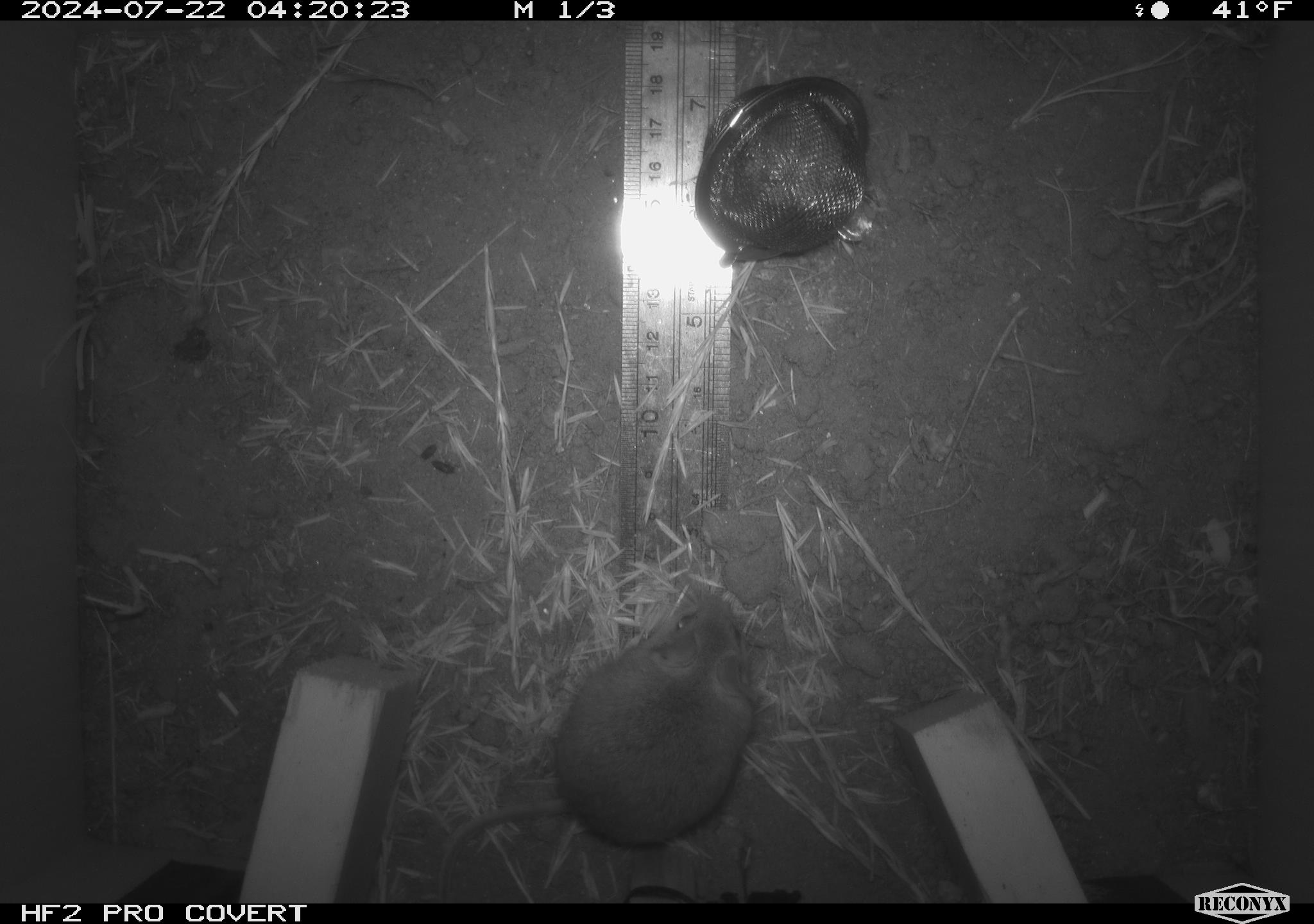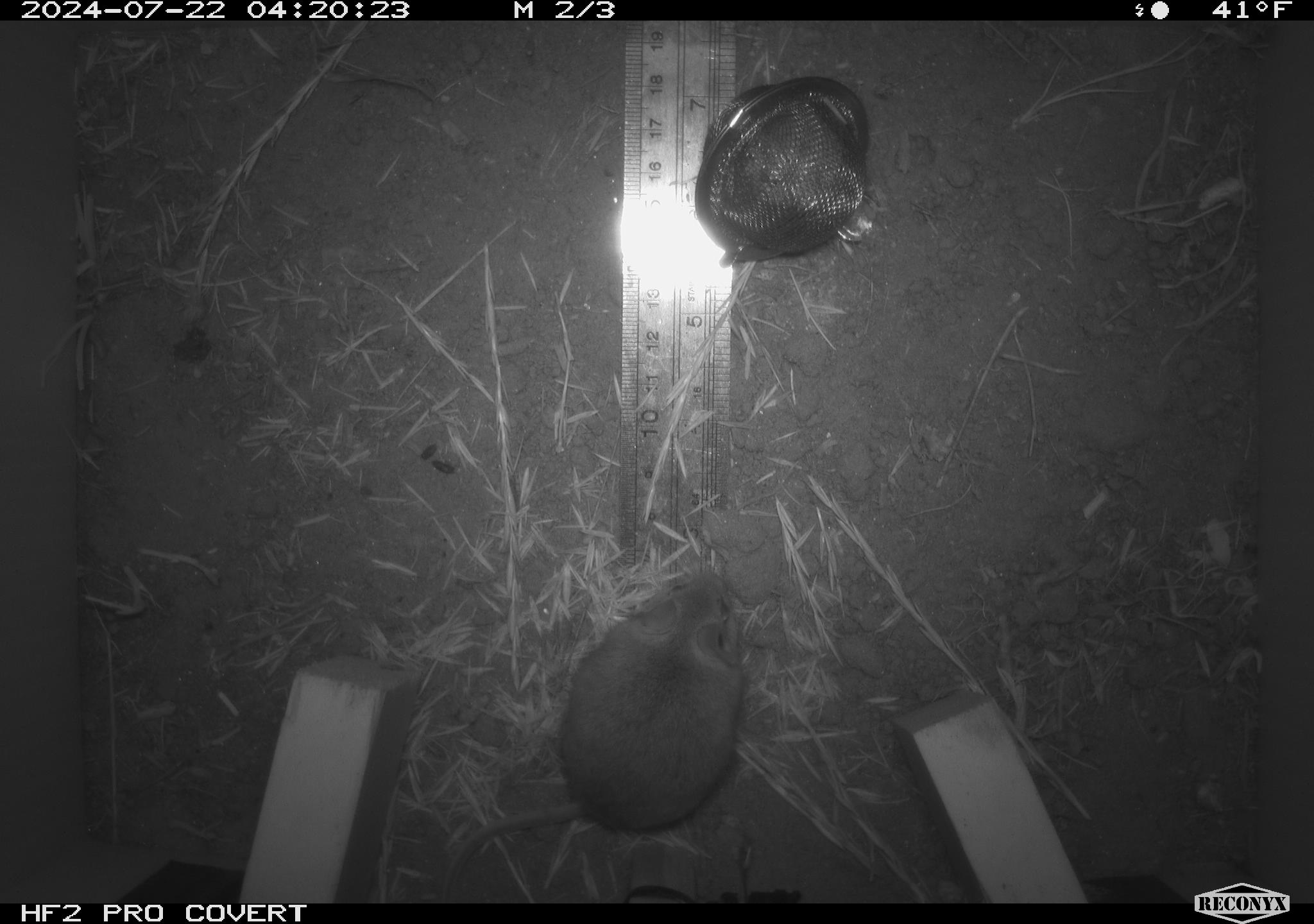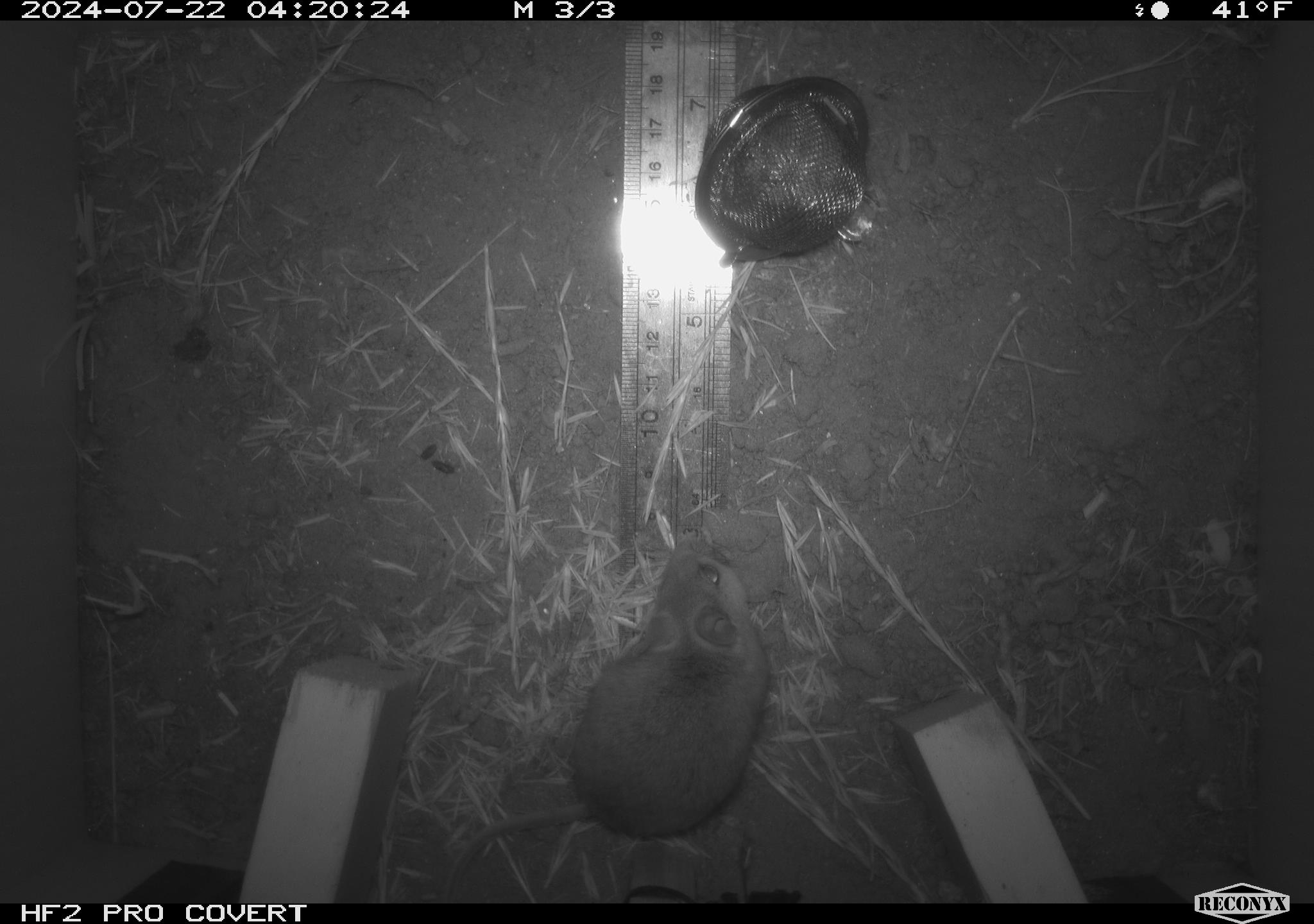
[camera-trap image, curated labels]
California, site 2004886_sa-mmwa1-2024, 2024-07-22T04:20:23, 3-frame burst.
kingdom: Animalia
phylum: Chordata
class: Mammalia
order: Rodentia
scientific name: Rodentia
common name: mouse species